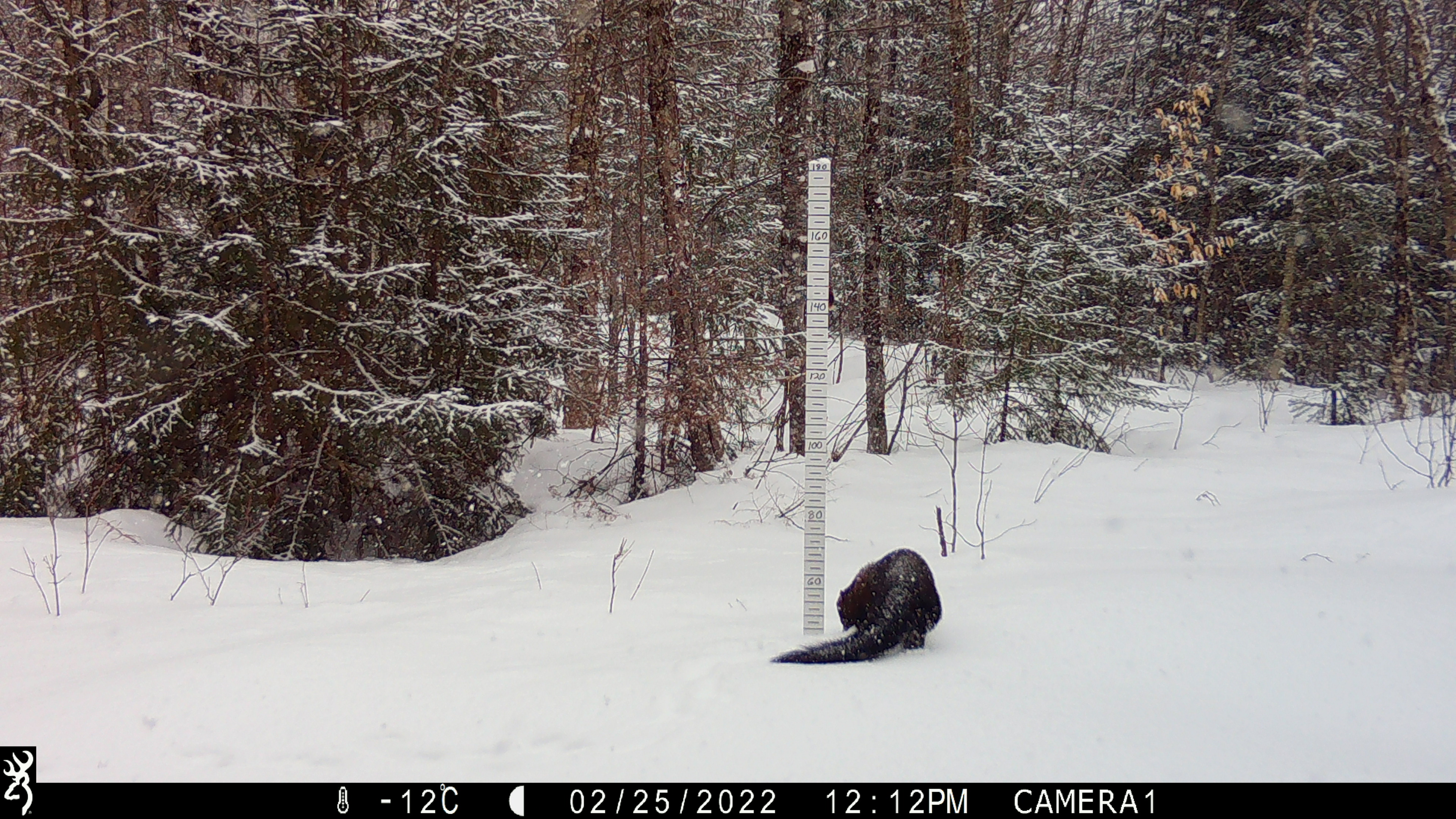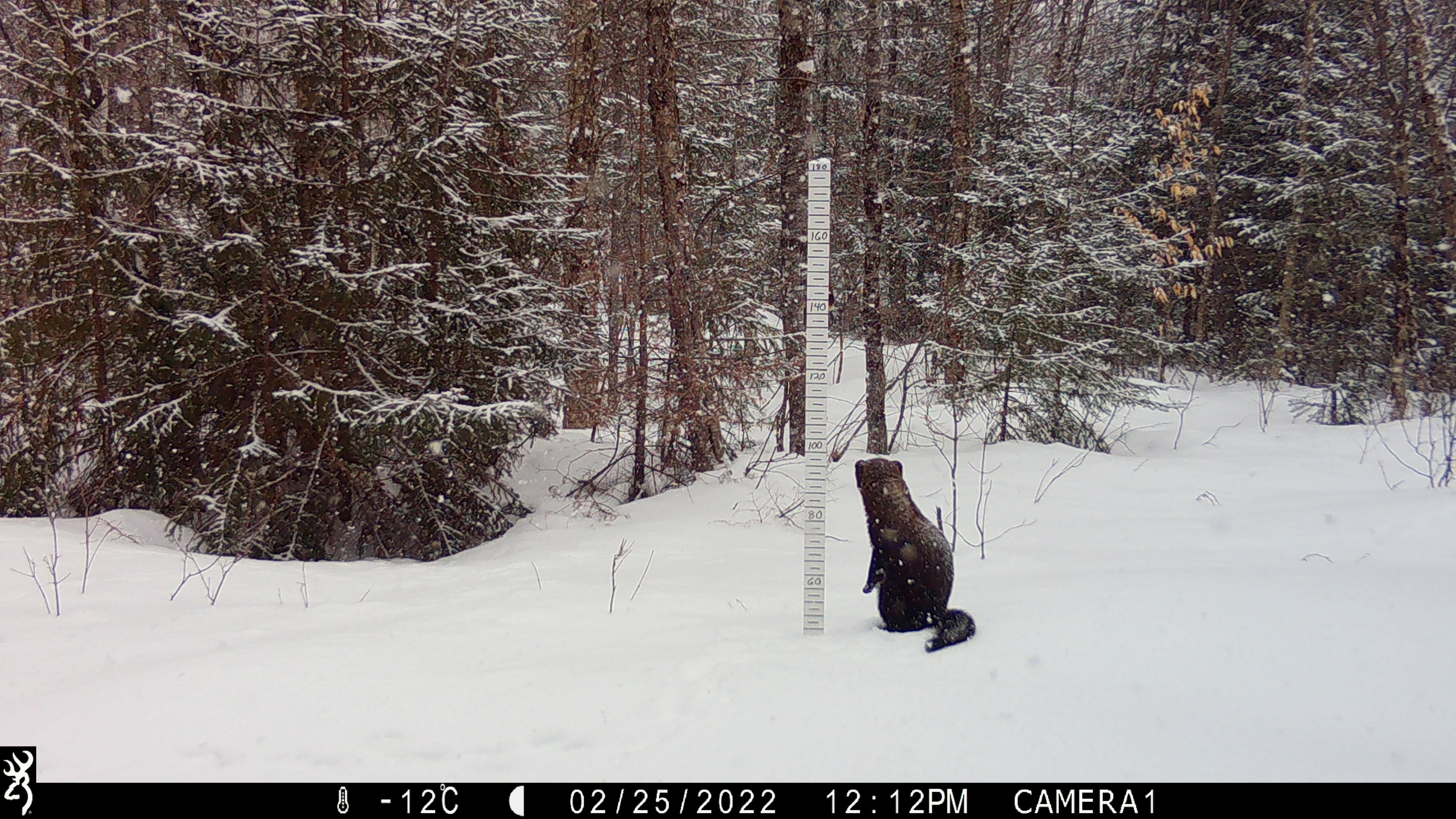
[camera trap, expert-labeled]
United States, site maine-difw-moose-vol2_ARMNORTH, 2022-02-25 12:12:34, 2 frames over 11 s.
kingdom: Animalia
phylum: Chordata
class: Mammalia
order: Carnivora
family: Mustelidae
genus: Pekania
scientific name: Pekania pennanti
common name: fisher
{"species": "fisher (Pekania pennanti)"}